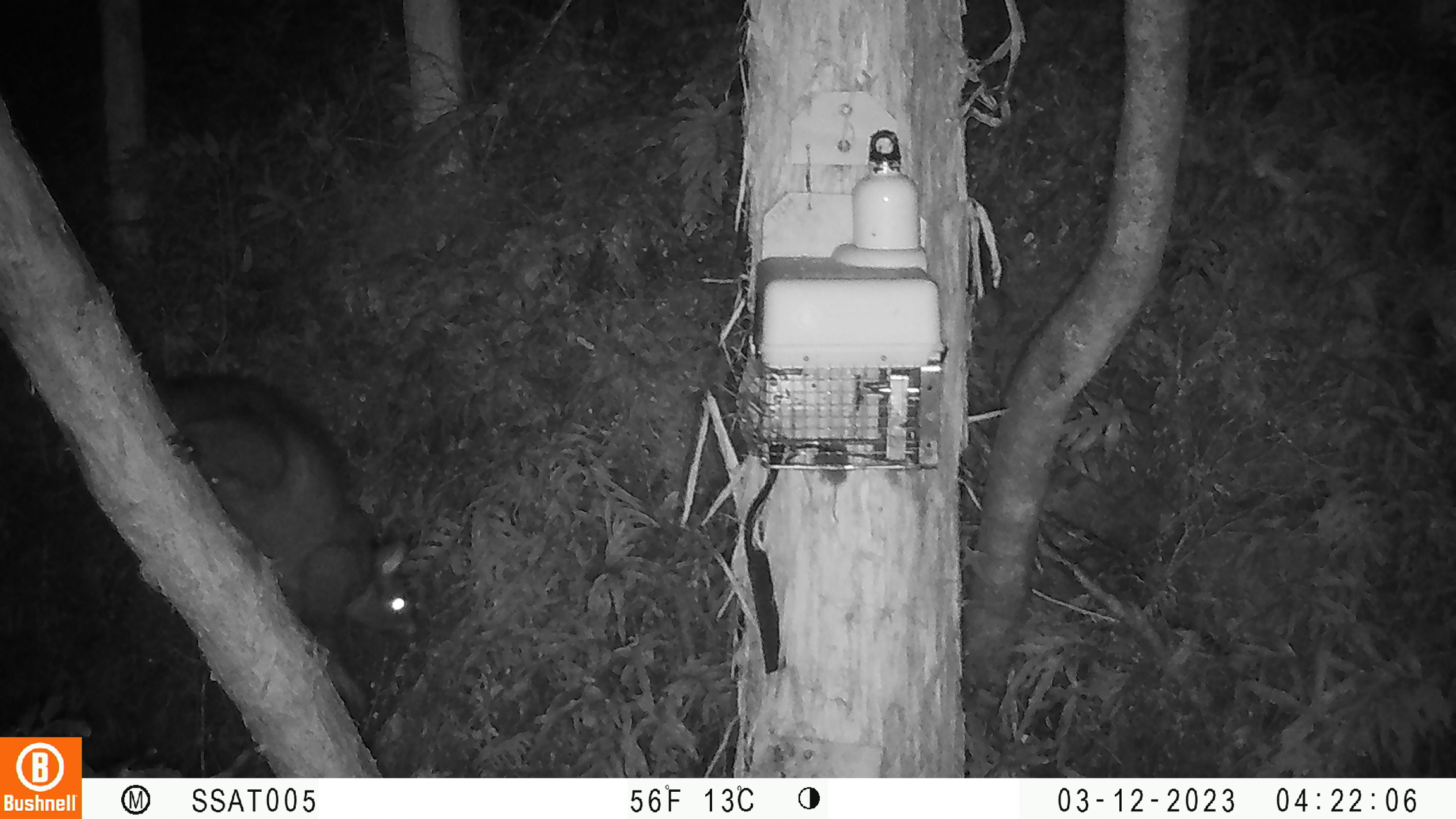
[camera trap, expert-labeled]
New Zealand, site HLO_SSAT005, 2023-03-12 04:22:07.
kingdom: Animalia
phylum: Chordata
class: Mammalia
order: Diprotodontia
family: Phalangeridae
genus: Trichosurus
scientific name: Trichosurus vulpecula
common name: common brushtail possum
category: possum